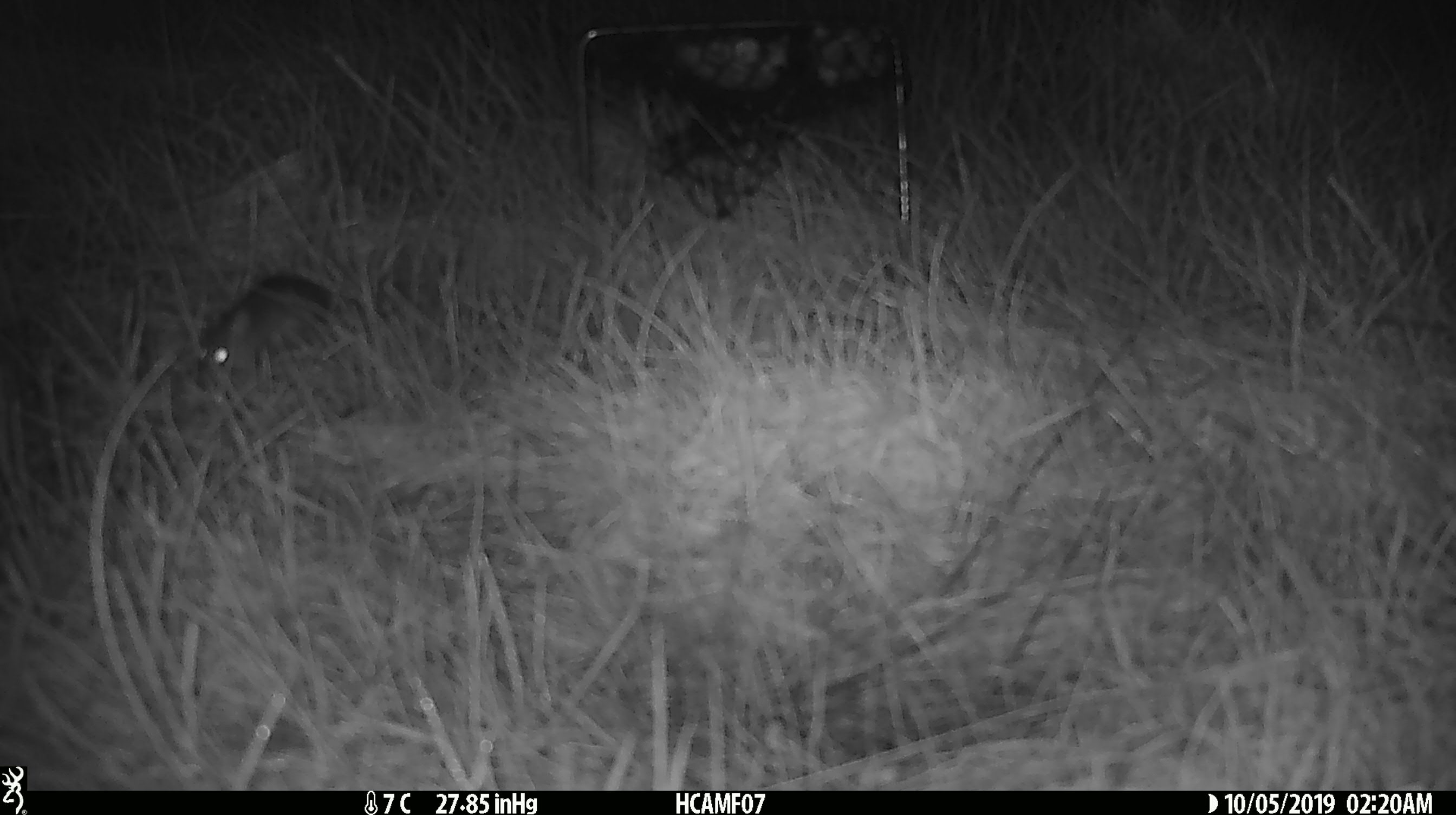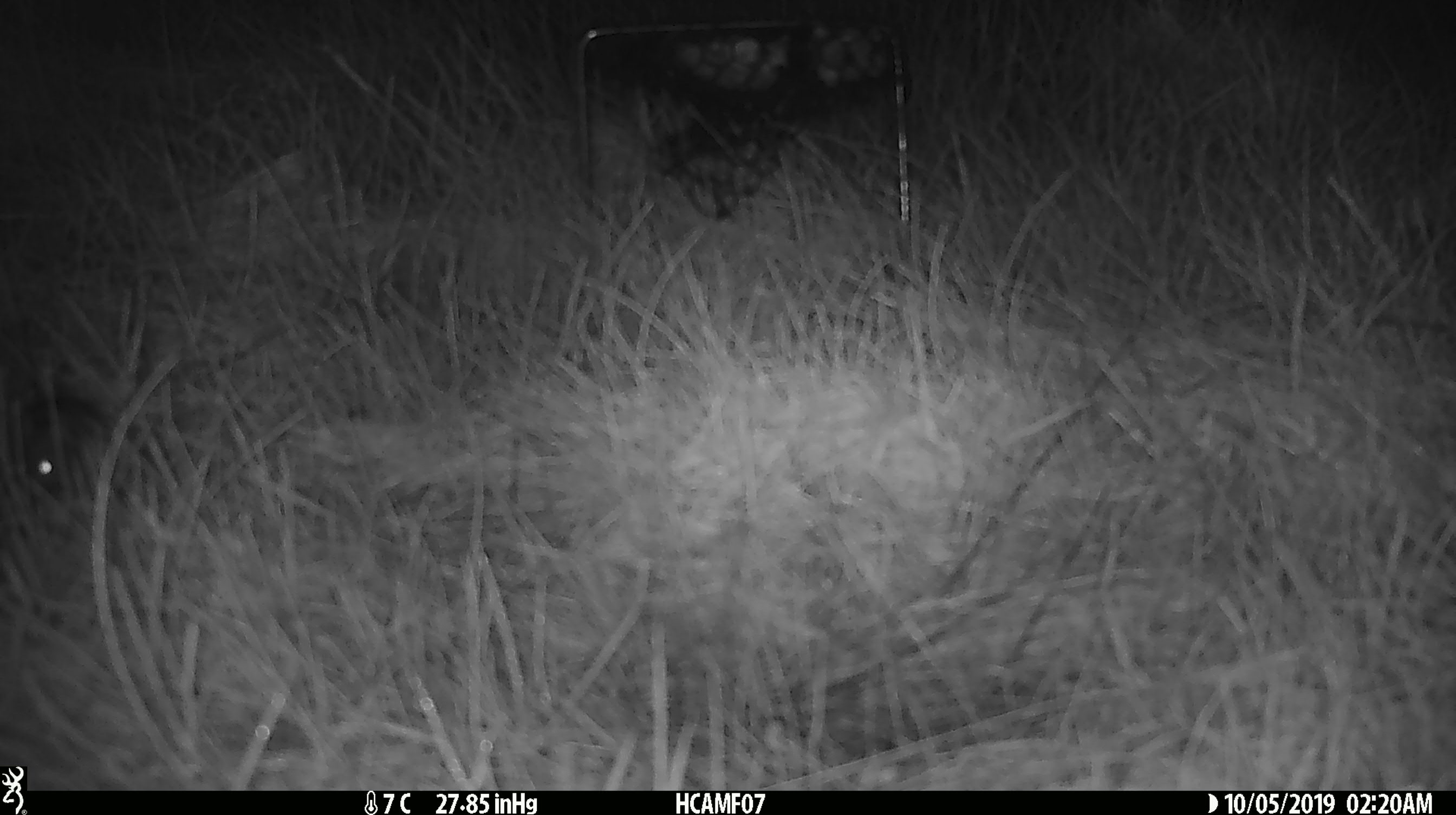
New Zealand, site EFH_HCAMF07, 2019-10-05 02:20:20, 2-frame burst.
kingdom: Animalia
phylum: Chordata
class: Mammalia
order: Rodentia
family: Muridae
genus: Mus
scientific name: Mus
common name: mouse